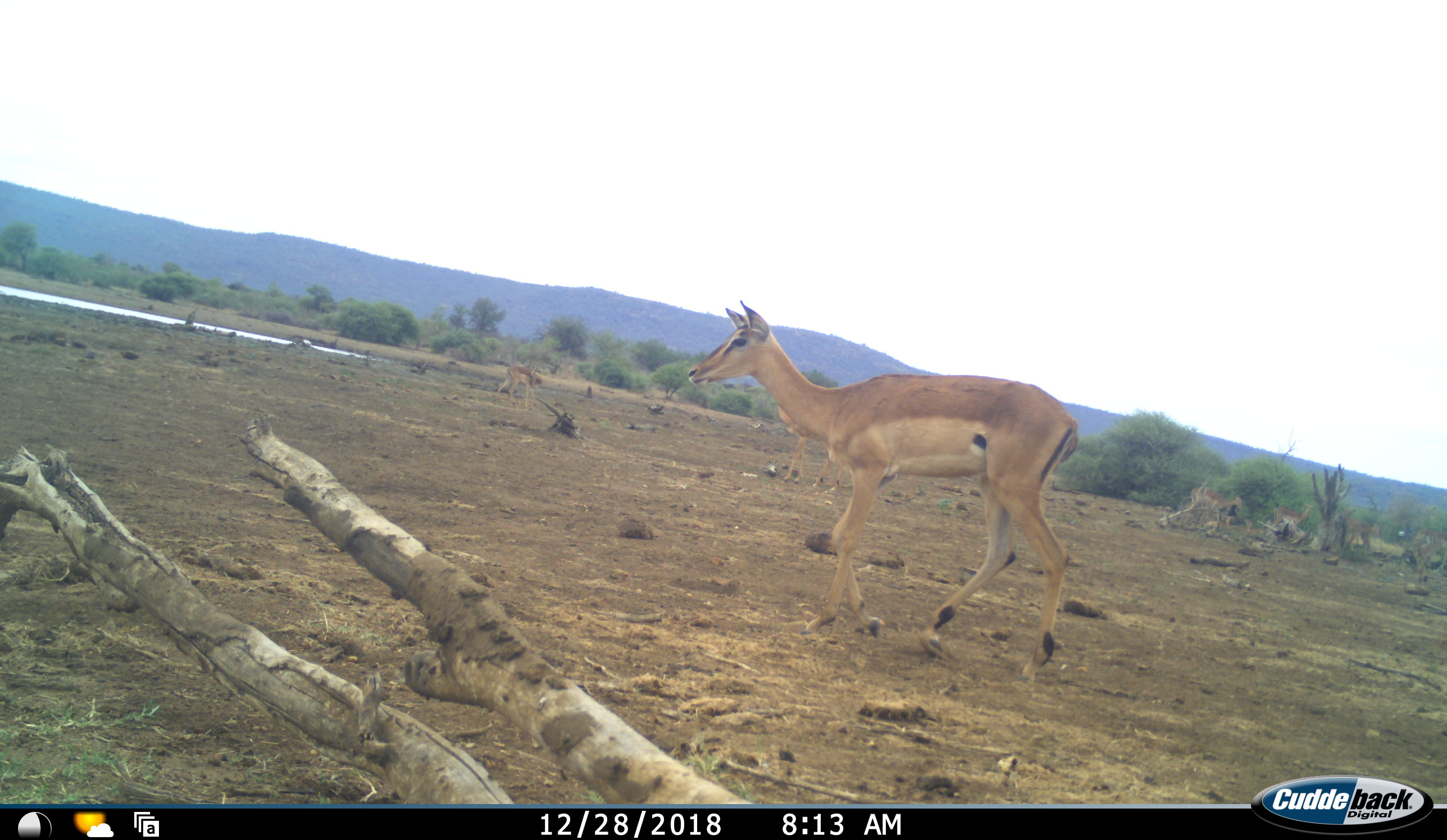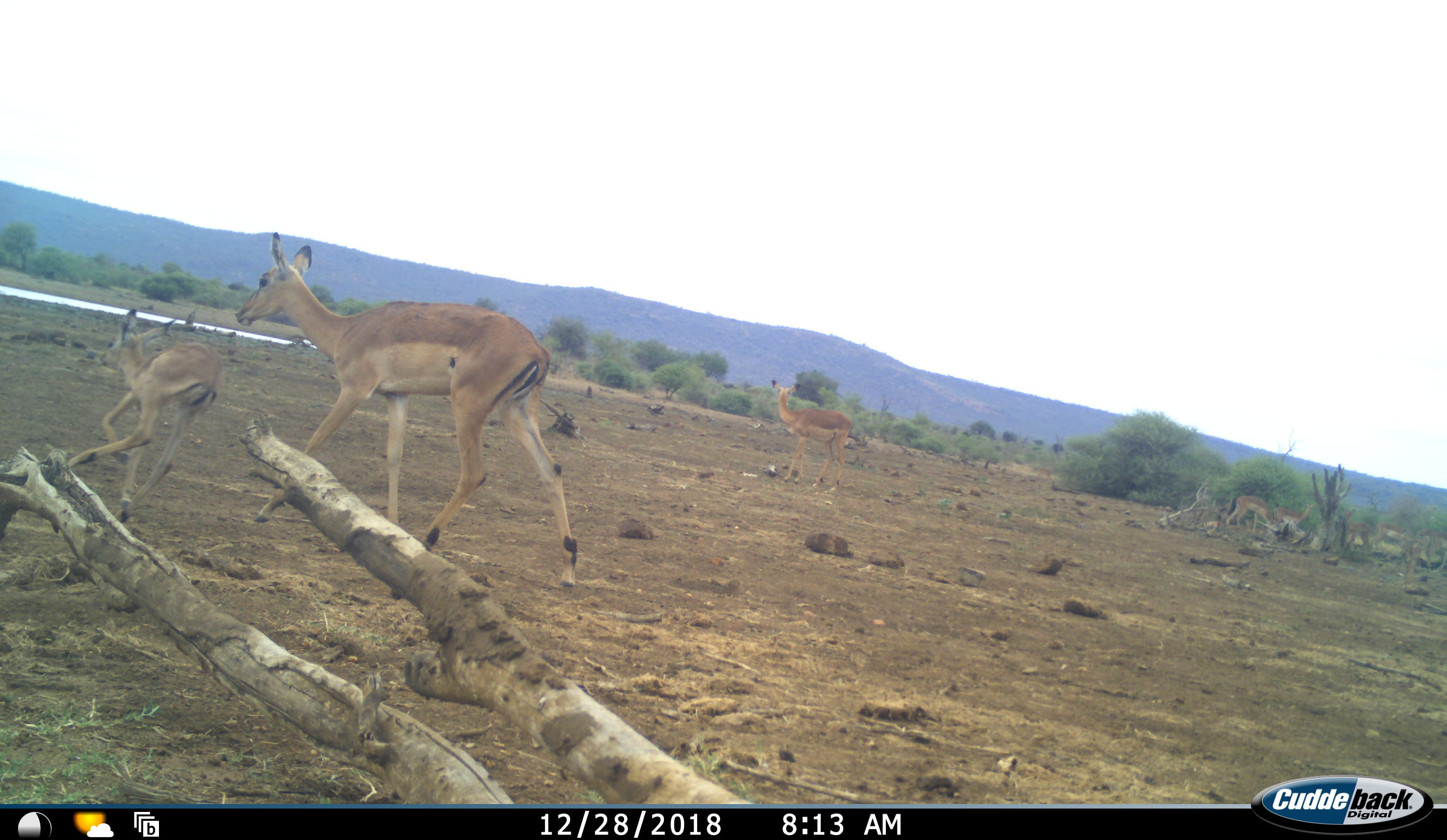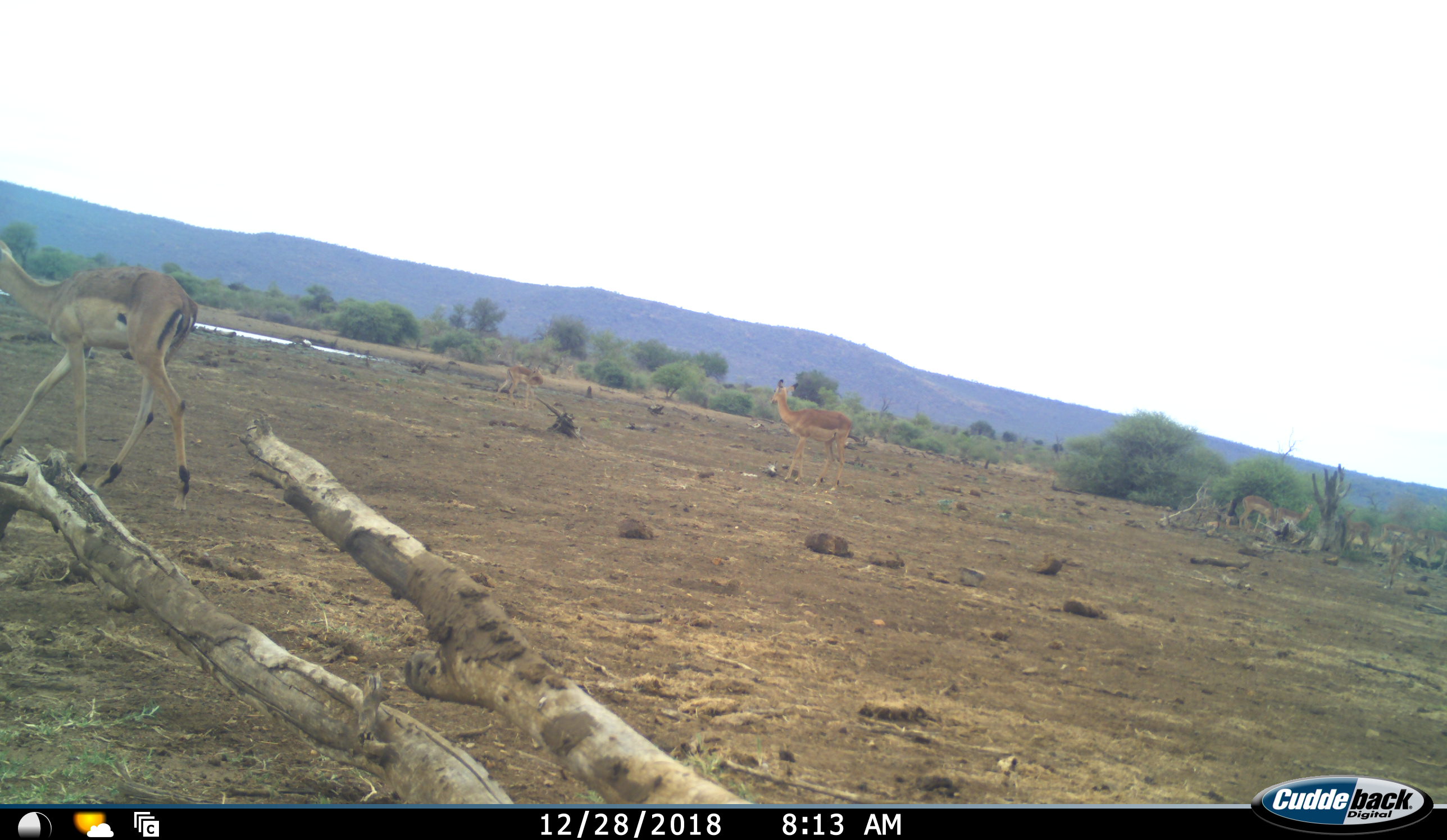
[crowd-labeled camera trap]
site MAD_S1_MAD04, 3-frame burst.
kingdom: Animalia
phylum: Chordata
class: Mammalia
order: Artiodactyla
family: Bovidae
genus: Aepyceros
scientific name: Aepyceros melampus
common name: impala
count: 6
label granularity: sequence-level